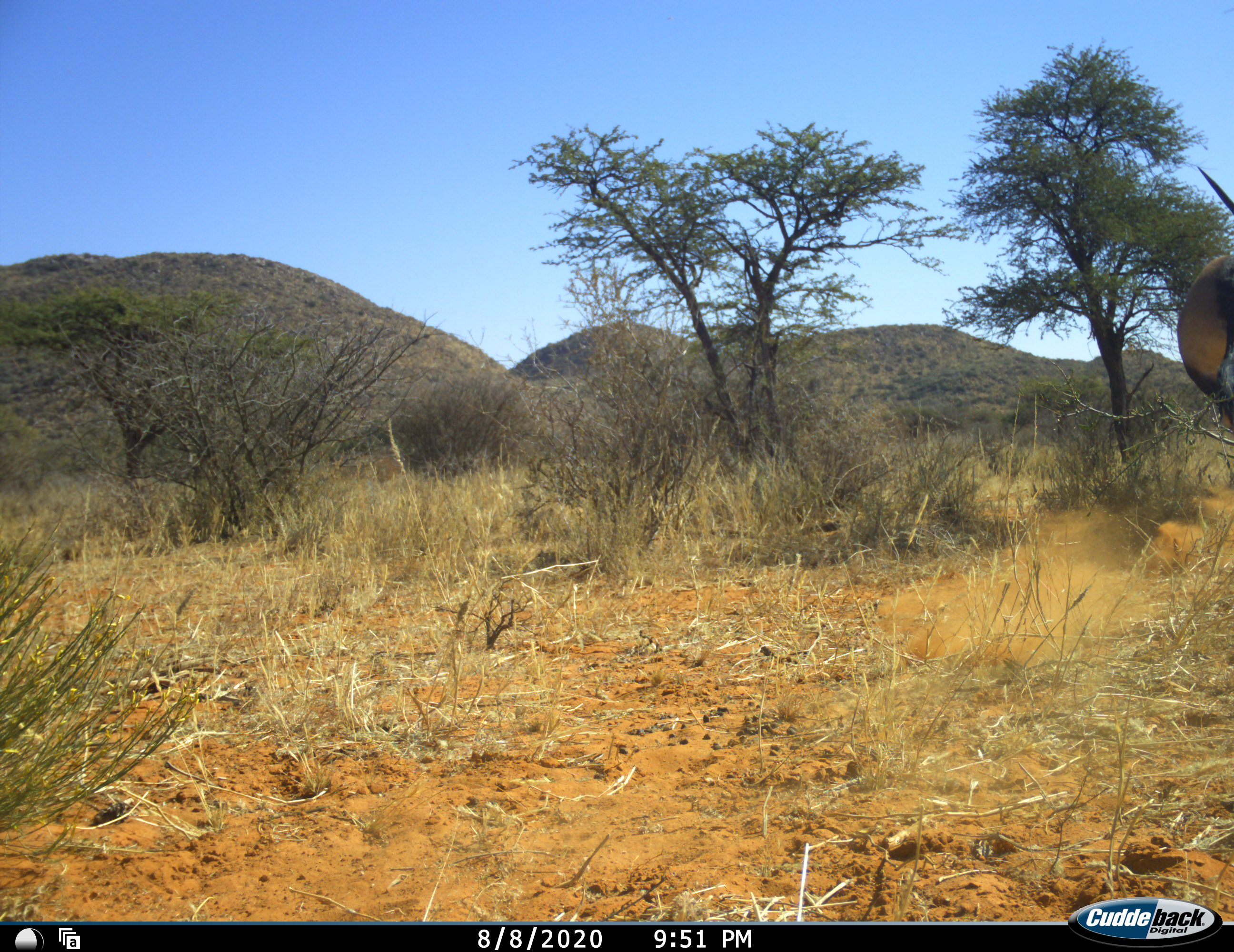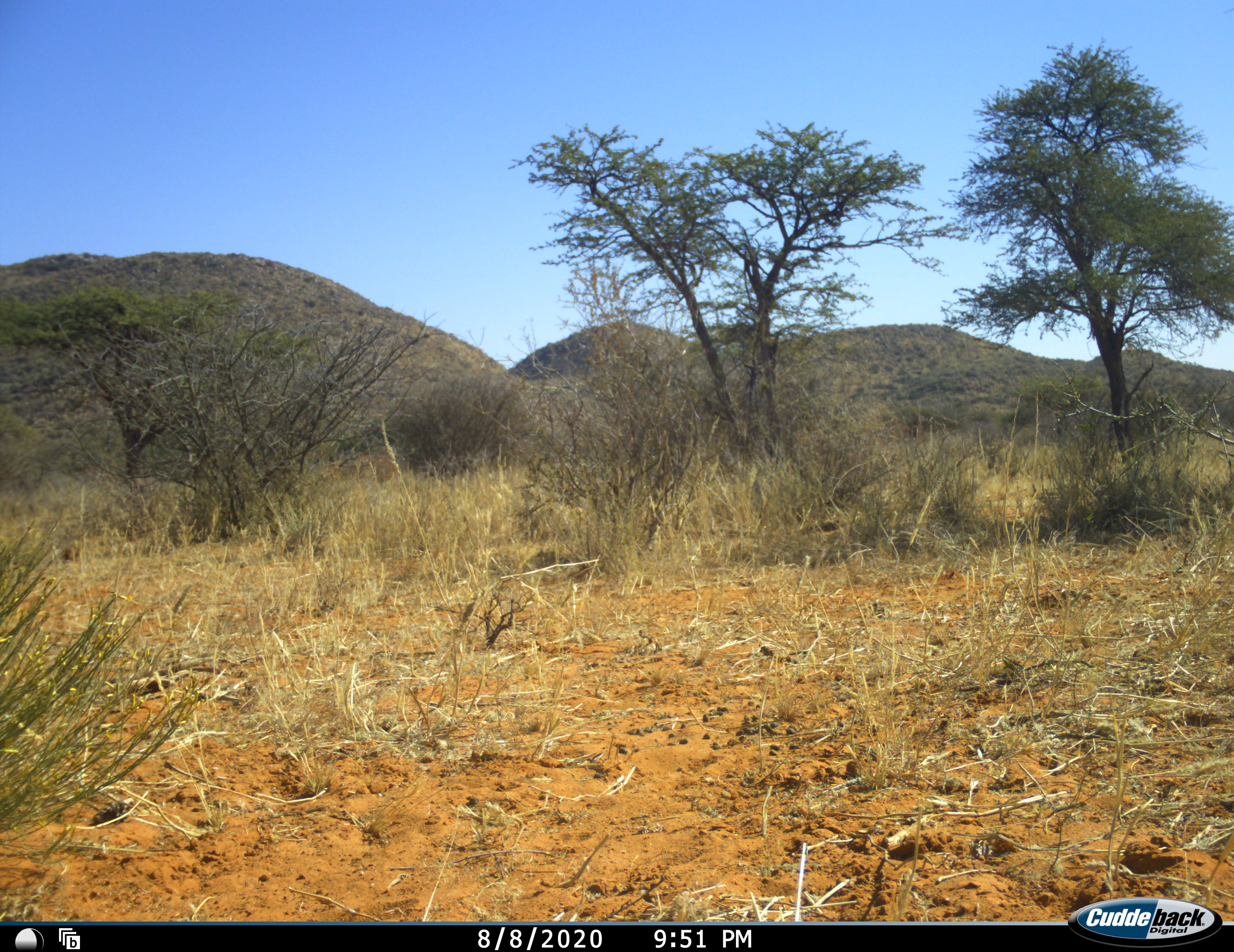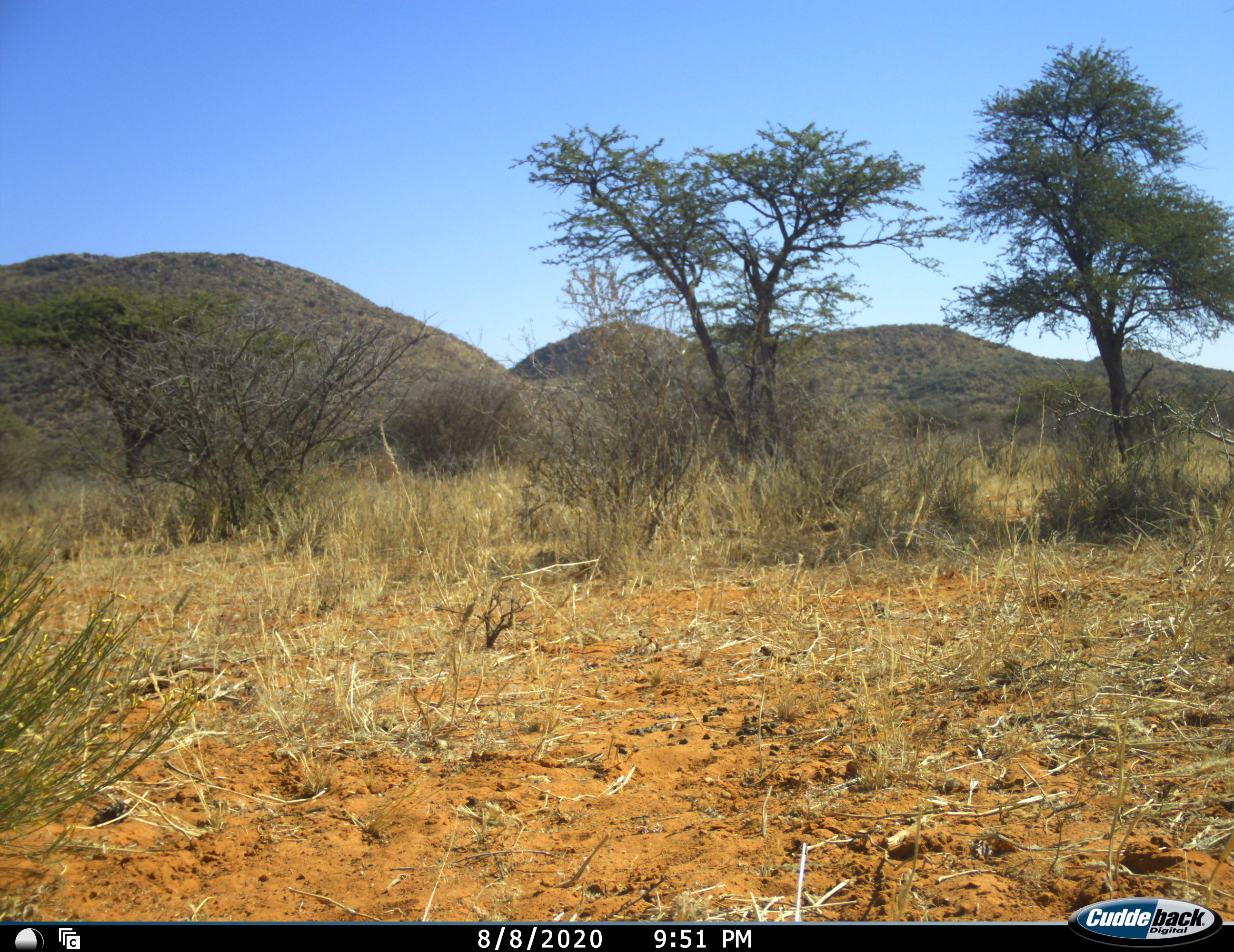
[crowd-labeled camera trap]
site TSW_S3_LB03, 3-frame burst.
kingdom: Animalia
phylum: Chordata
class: Mammalia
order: Artiodactyla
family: Bovidae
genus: Oryx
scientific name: Oryx gazella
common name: gemsbok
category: oryx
Oryx (gemsbok) (Oryx gazella), count 1. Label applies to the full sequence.